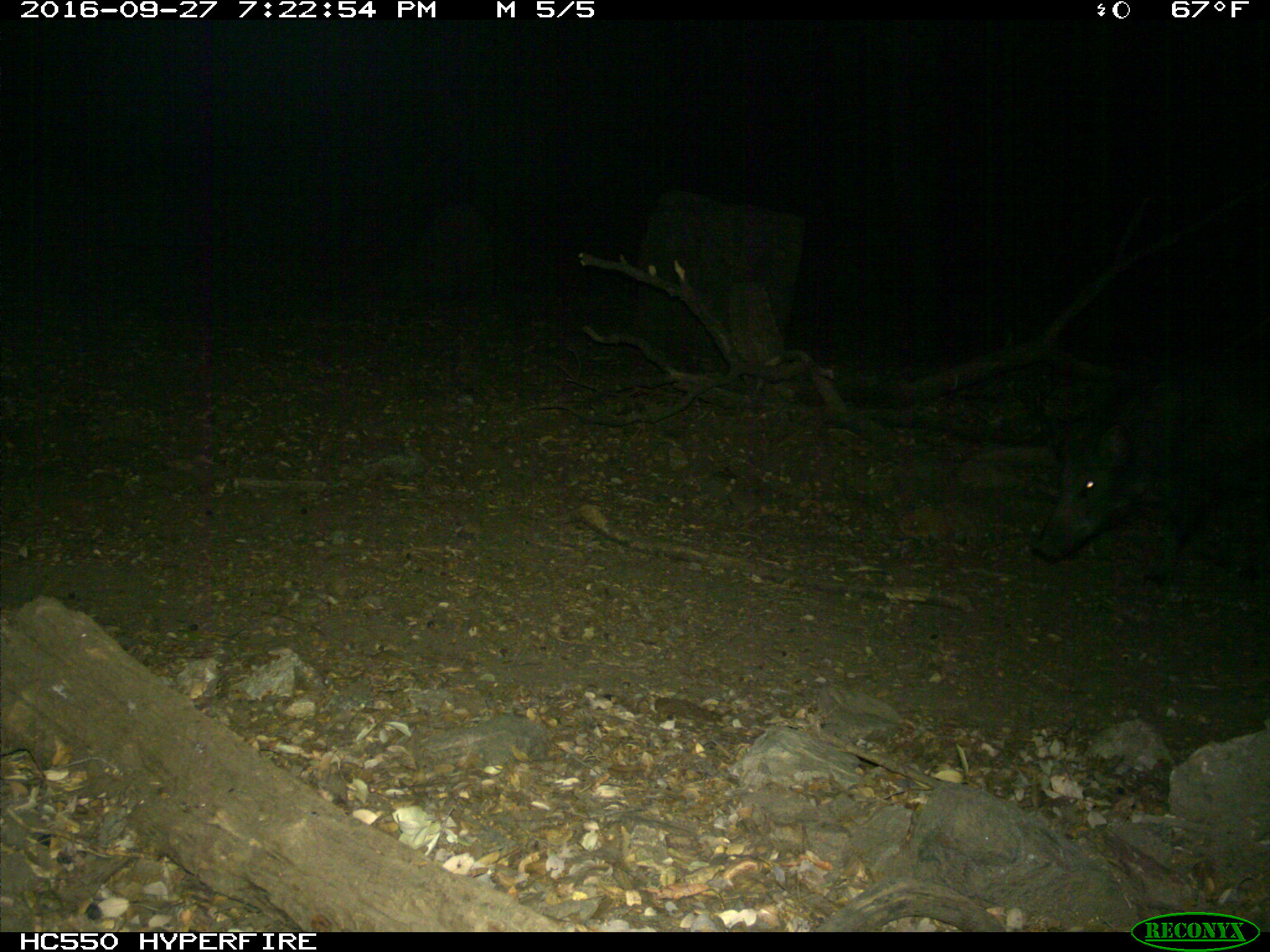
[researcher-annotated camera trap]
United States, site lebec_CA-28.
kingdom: Animalia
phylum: Chordata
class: Mammalia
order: Artiodactyla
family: Suidae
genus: Sus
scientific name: Sus scrofa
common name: wild boar